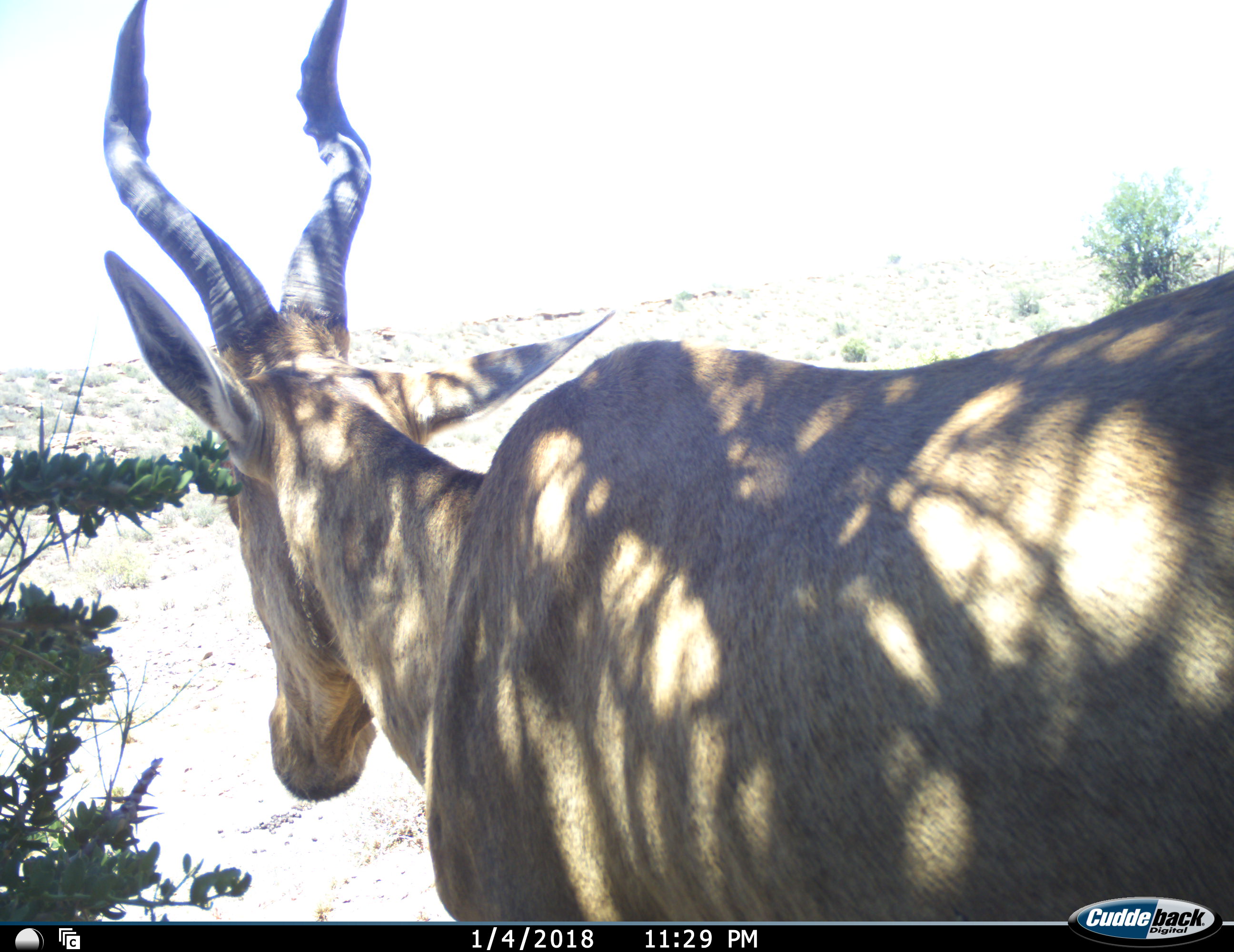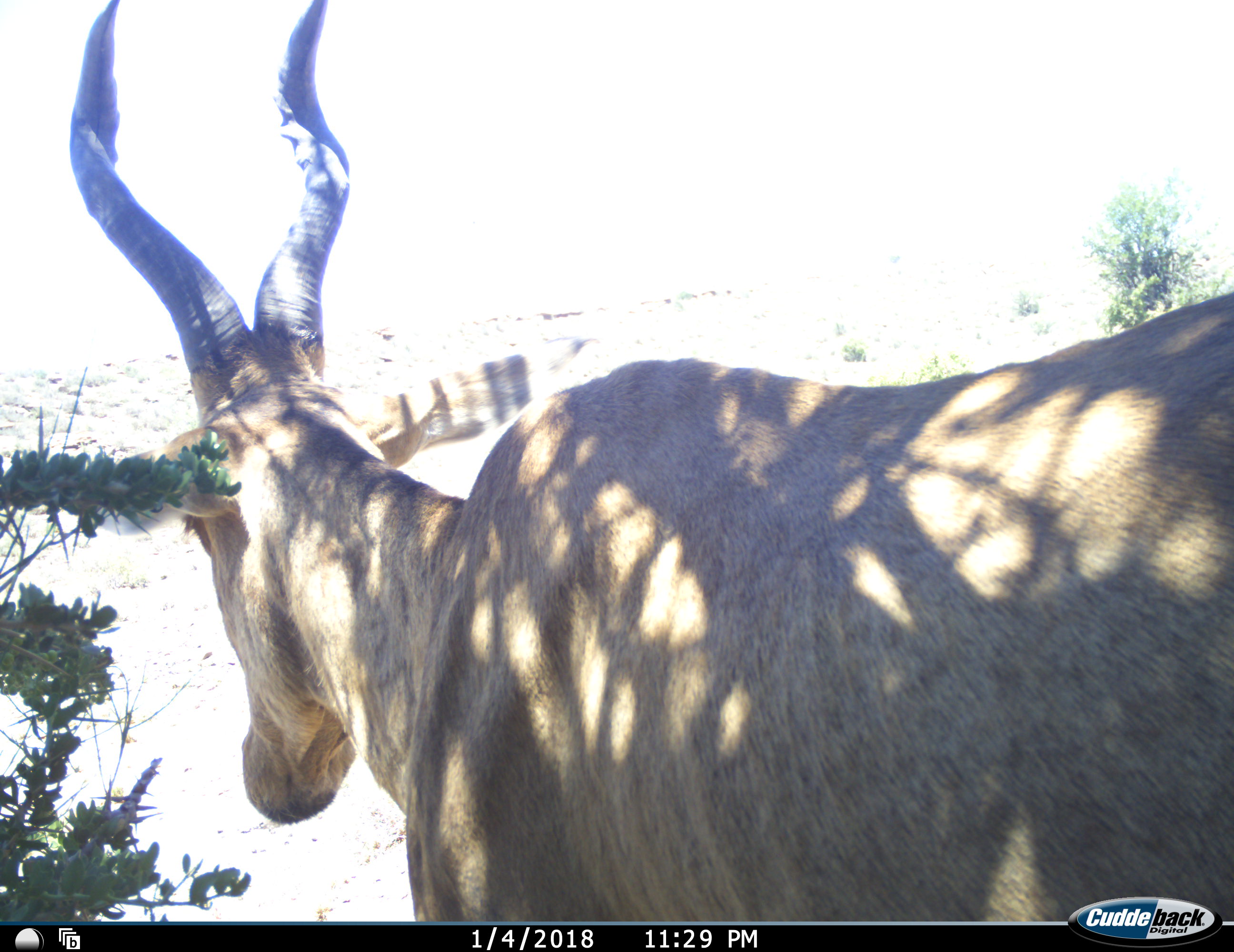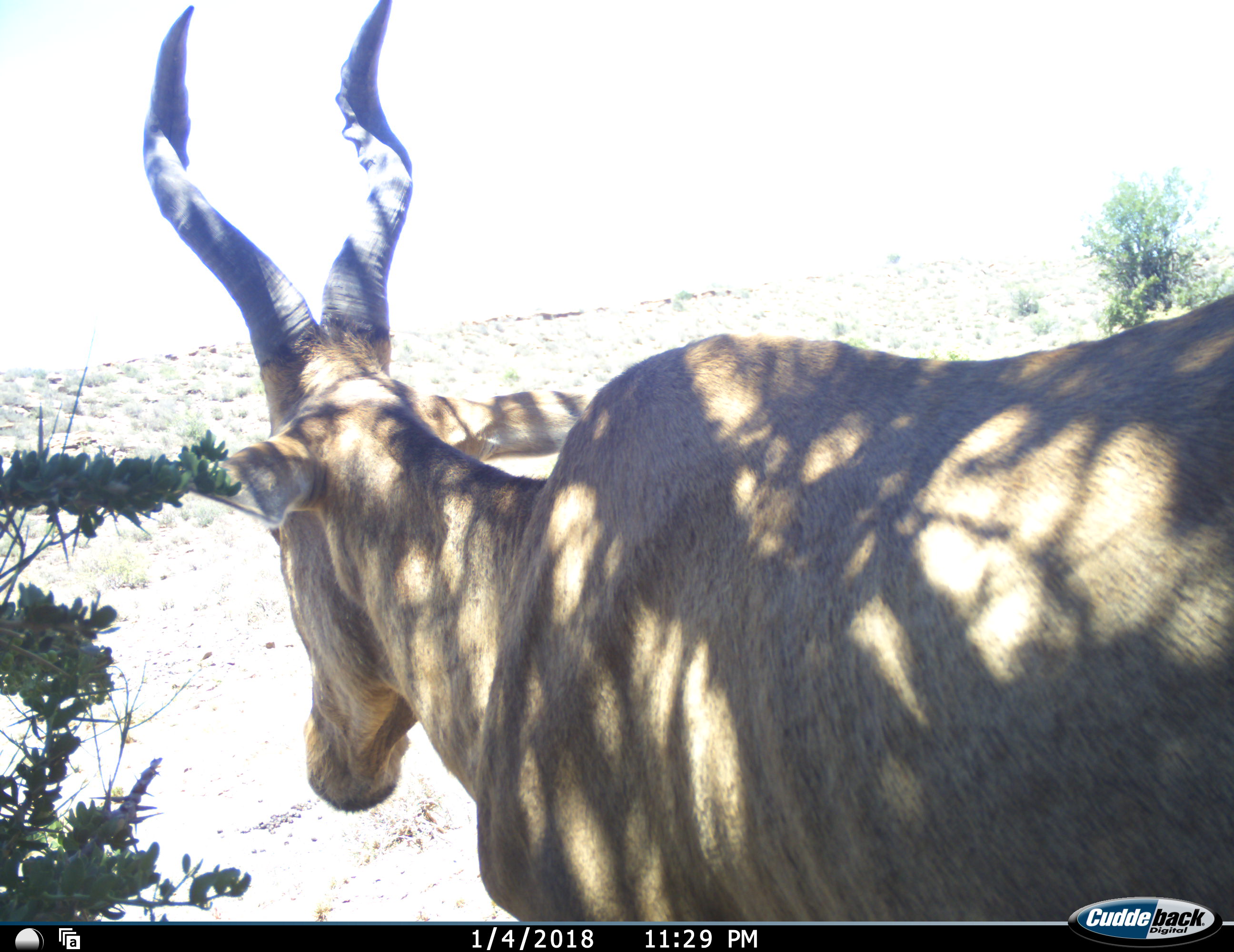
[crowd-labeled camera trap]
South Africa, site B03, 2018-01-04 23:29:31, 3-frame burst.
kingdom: Animalia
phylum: Chordata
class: Mammalia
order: Artiodactyla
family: Bovidae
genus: Alcelaphus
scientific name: Alcelaphus buselaphus caama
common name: red hartebeest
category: hartebeestred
Hartebeestred (red hartebeest) (Alcelaphus buselaphus caama), count 1. Behavior (volunteer vote fractions): standing 71%, resting 0%, moving 29%, interacting 0%. Young present (vote fraction): 0%. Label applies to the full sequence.